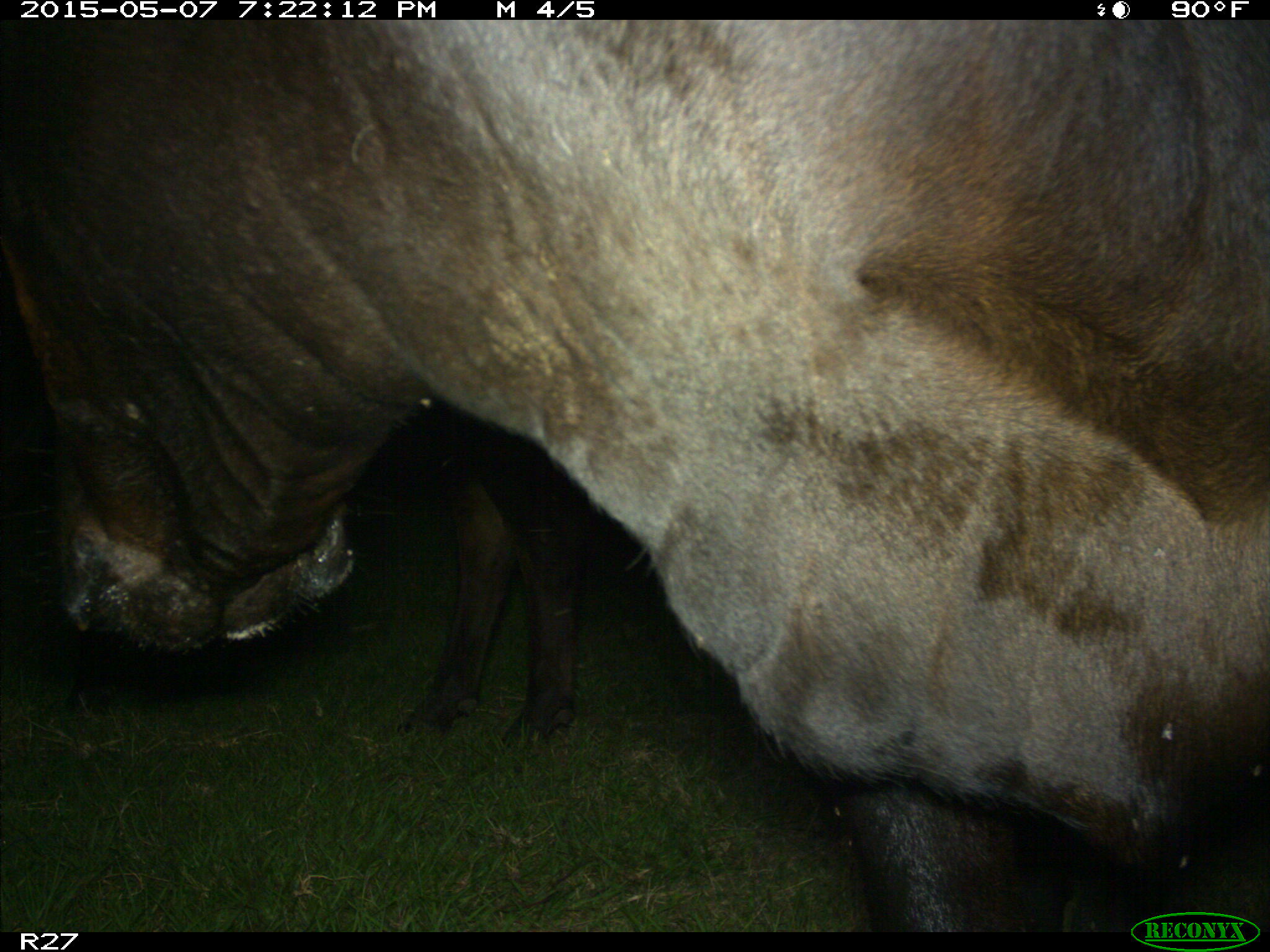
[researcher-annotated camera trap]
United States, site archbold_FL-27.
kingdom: Animalia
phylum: Chordata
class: Mammalia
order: Artiodactyla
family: Bovidae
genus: Bos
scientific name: Bos taurus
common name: domestic cow